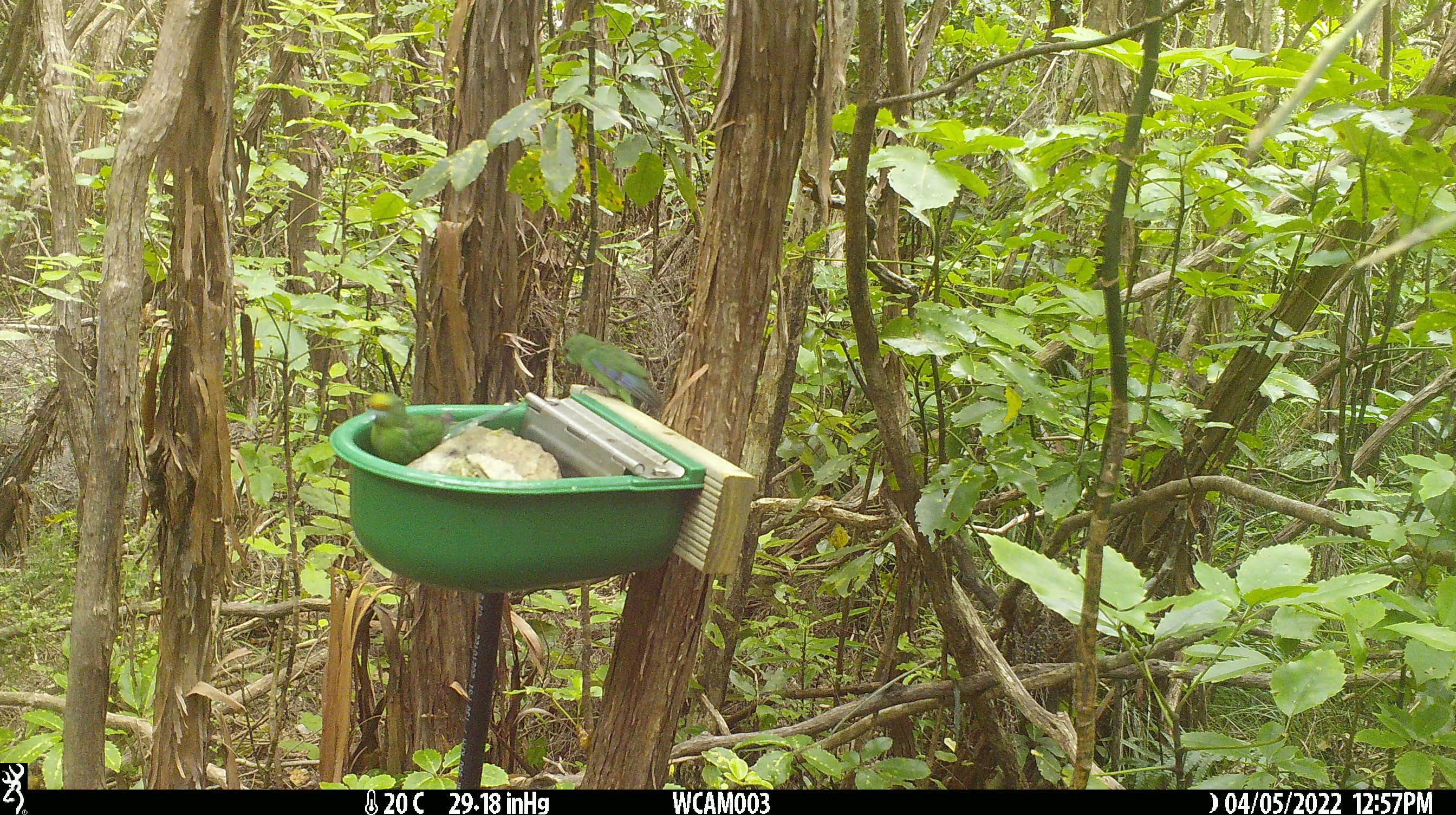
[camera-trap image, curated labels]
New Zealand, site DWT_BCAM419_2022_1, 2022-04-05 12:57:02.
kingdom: Animalia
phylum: Chordata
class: Aves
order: Psittaciformes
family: Psittaculidae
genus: Cyanoramphus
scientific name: Cyanoramphus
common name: parakeet